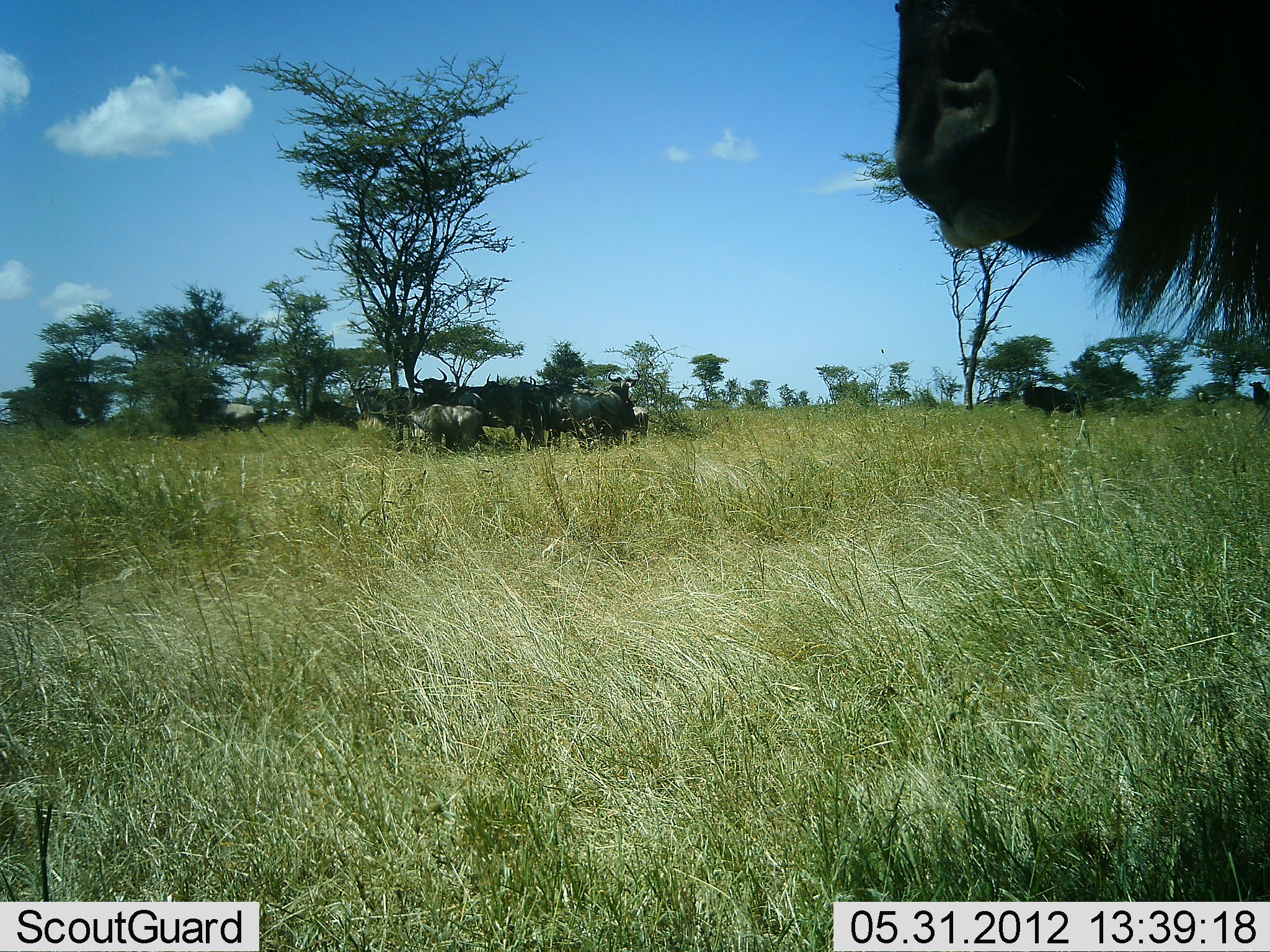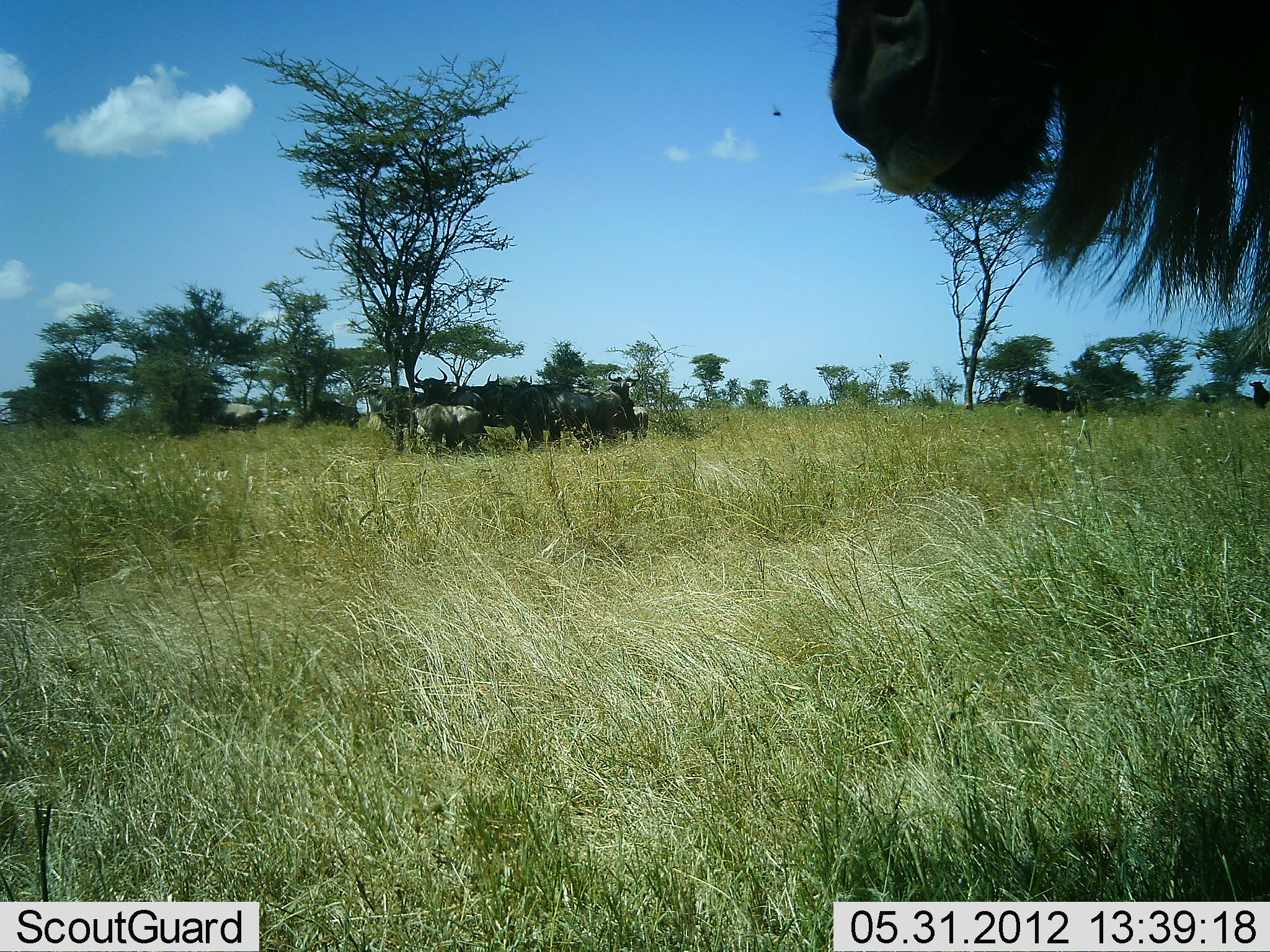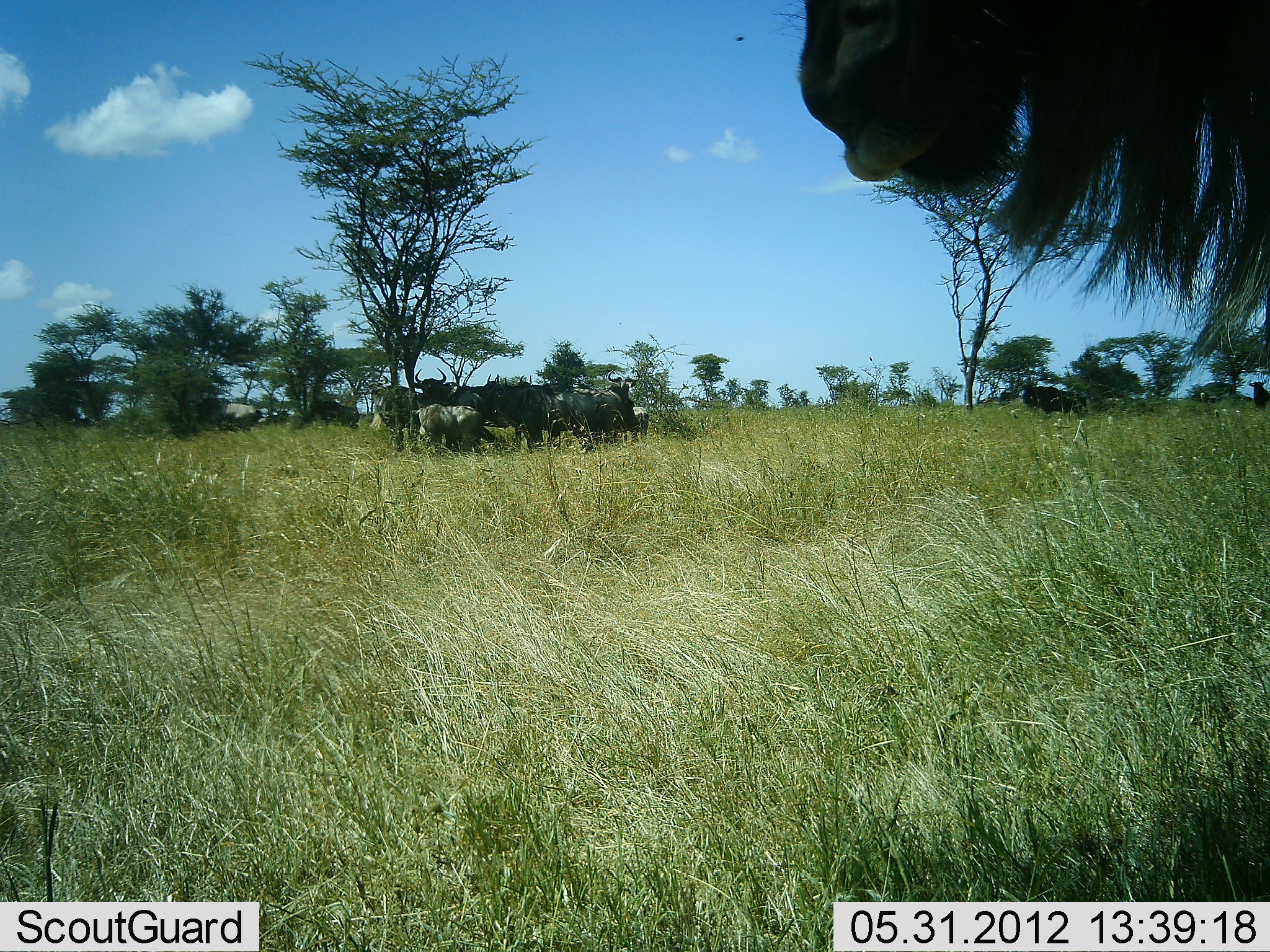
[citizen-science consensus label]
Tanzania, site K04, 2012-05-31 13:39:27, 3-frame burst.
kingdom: Animalia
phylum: Chordata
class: Mammalia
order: Artiodactyla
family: Bovidae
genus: Connochaetes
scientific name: Connochaetes taurinus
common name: blue wildebeest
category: wildebeest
Wildebeest (blue wildebeest) (Connochaetes taurinus), count 8. Behavior (volunteer vote fractions): standing 80%, resting 40%, moving 10%, interacting 10%. Young present (vote fraction): 30%. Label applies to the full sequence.